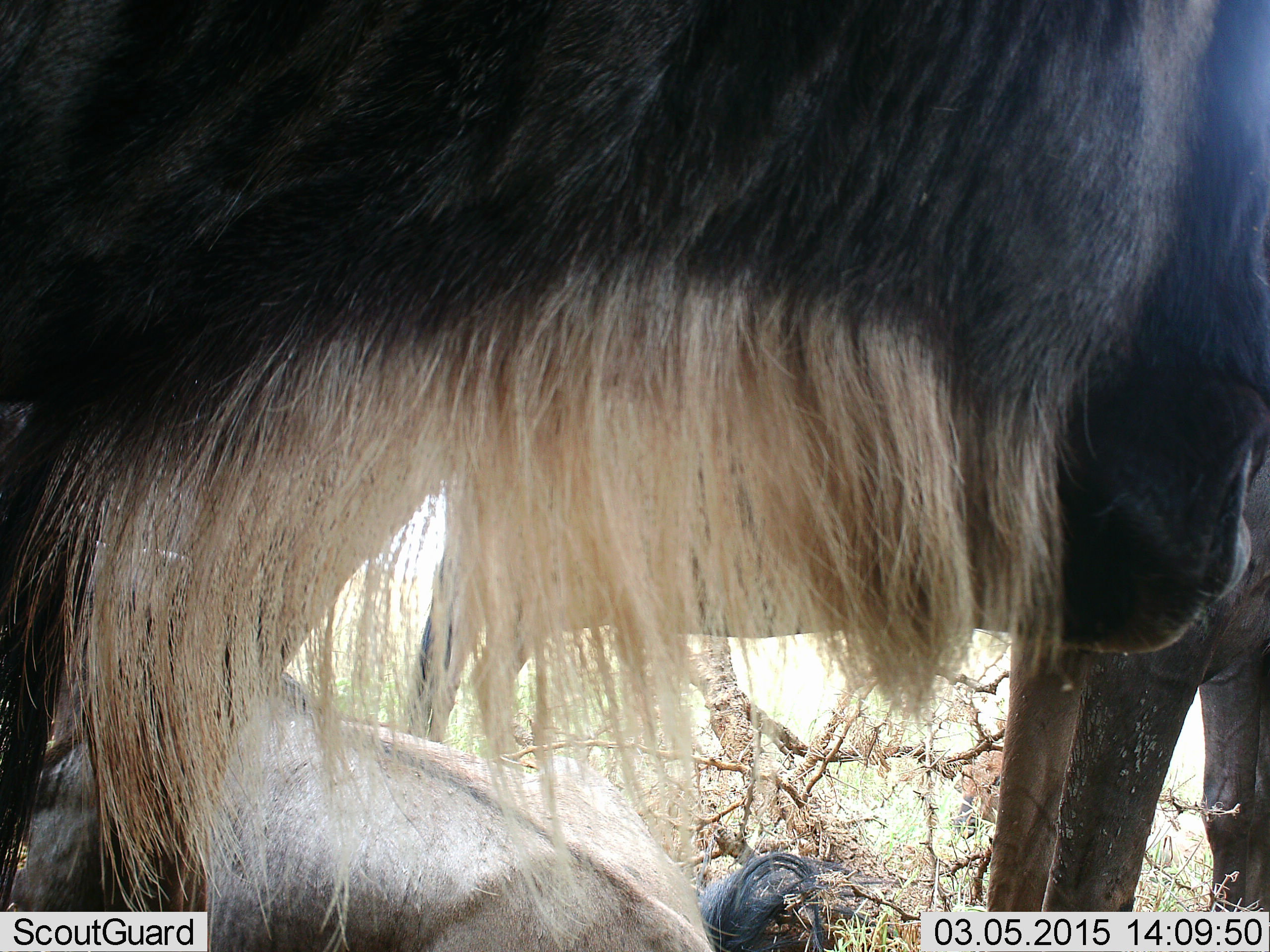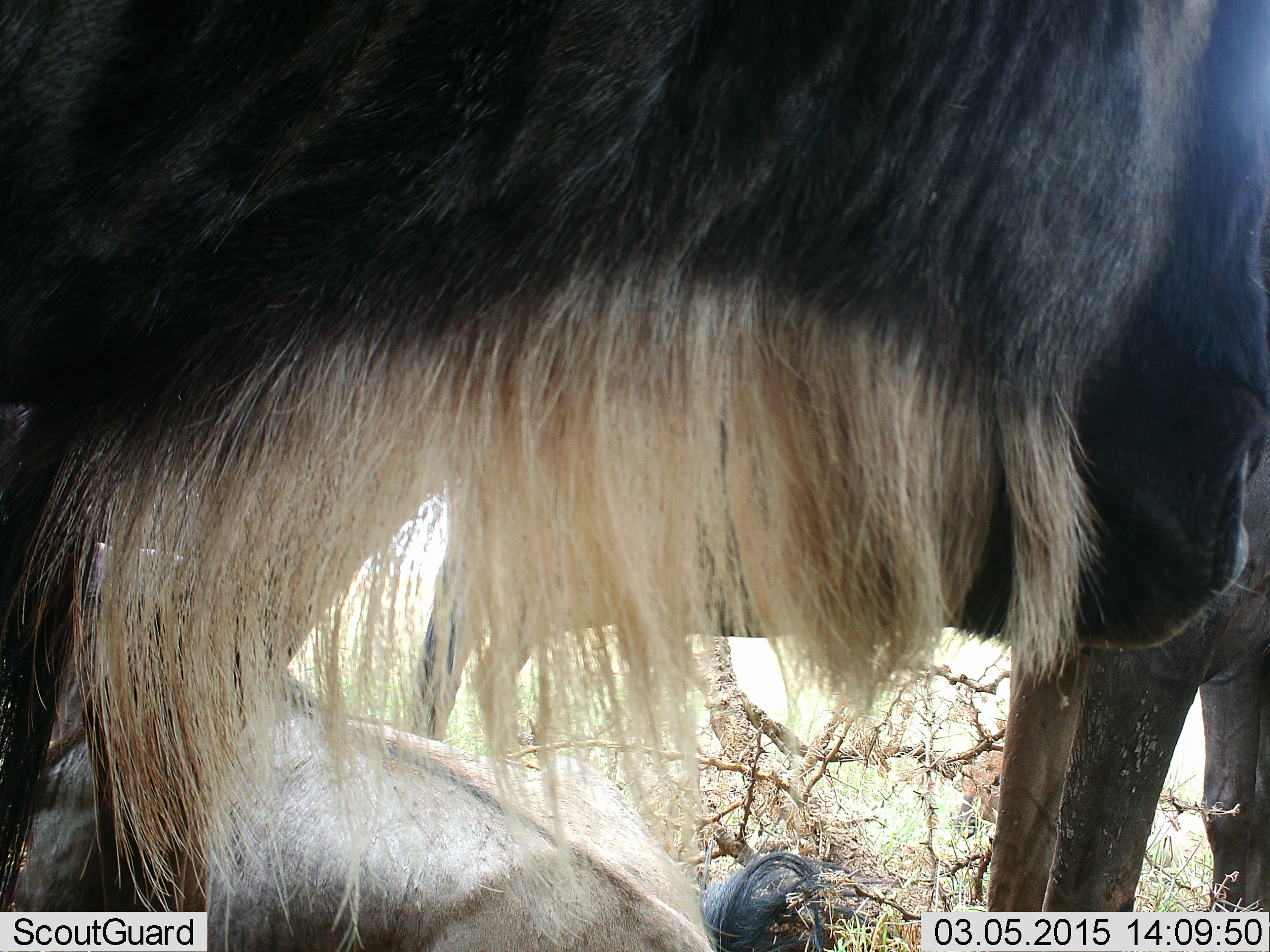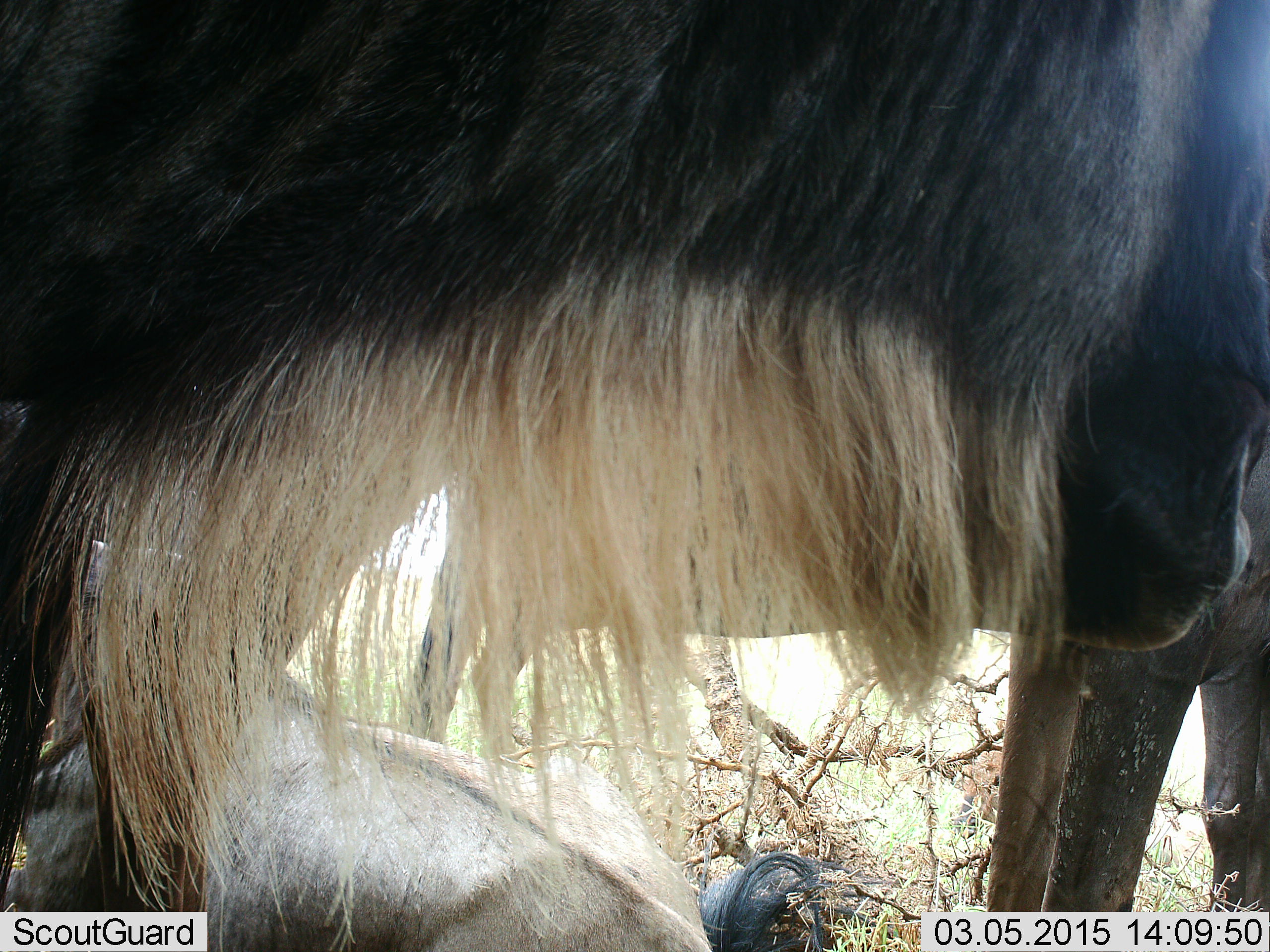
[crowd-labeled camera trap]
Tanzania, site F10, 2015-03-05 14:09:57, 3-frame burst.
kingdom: Animalia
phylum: Chordata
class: Mammalia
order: Artiodactyla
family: Bovidae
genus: Connochaetes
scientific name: Connochaetes taurinus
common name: blue wildebeest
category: wildebeest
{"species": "wildebeest (blue wildebeest) (Connochaetes taurinus)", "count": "3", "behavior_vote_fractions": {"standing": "80%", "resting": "60%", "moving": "10%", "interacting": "0%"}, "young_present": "0%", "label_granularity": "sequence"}